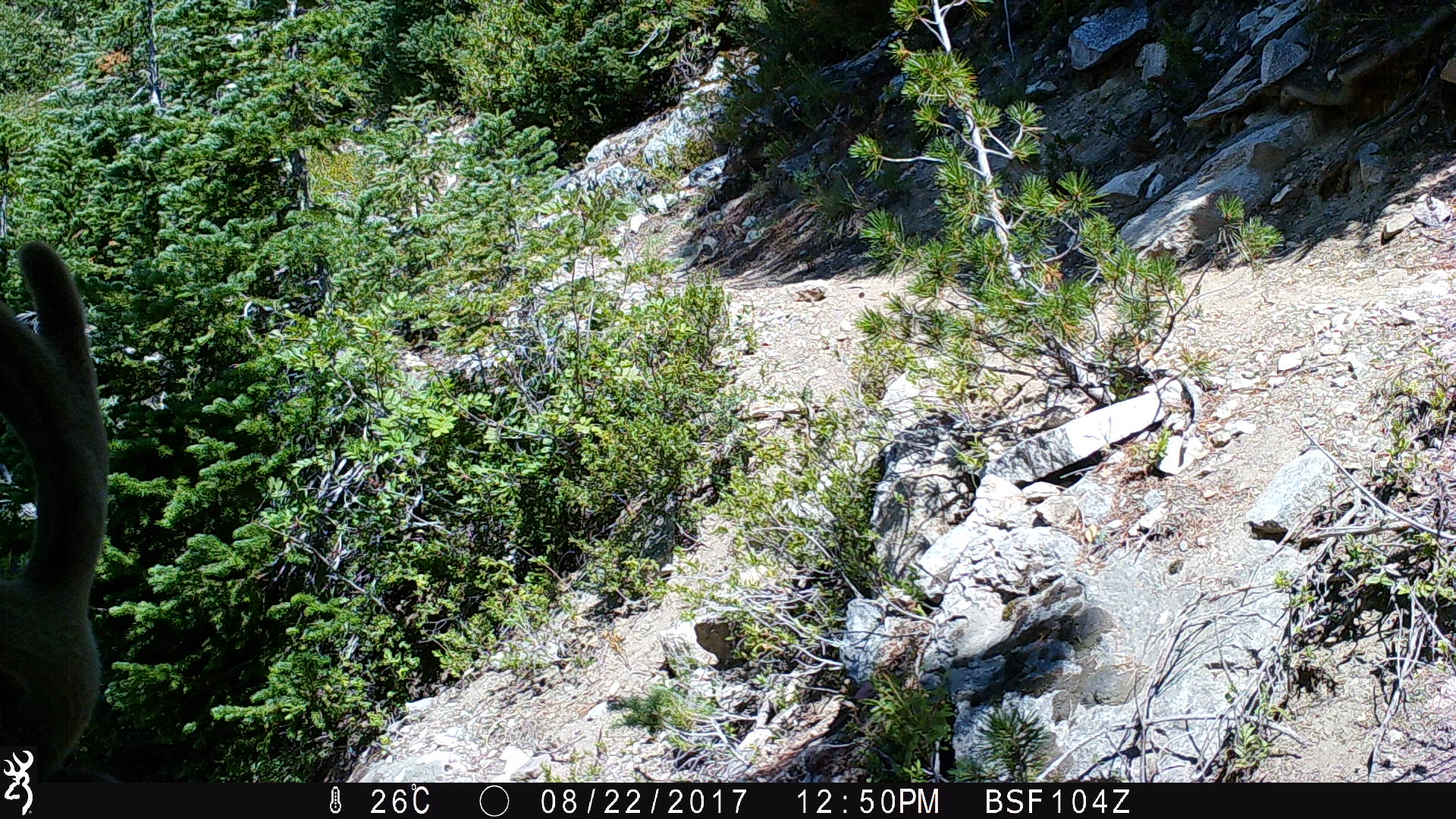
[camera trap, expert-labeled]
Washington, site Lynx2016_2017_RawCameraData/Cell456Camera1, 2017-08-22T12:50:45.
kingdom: Animalia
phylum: Chordata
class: Mammalia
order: Artiodactyla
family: Cervidae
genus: Odocoileus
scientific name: Odocoileus hemionus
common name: mule deer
Odocoileus hemionus (mule deer). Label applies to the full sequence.